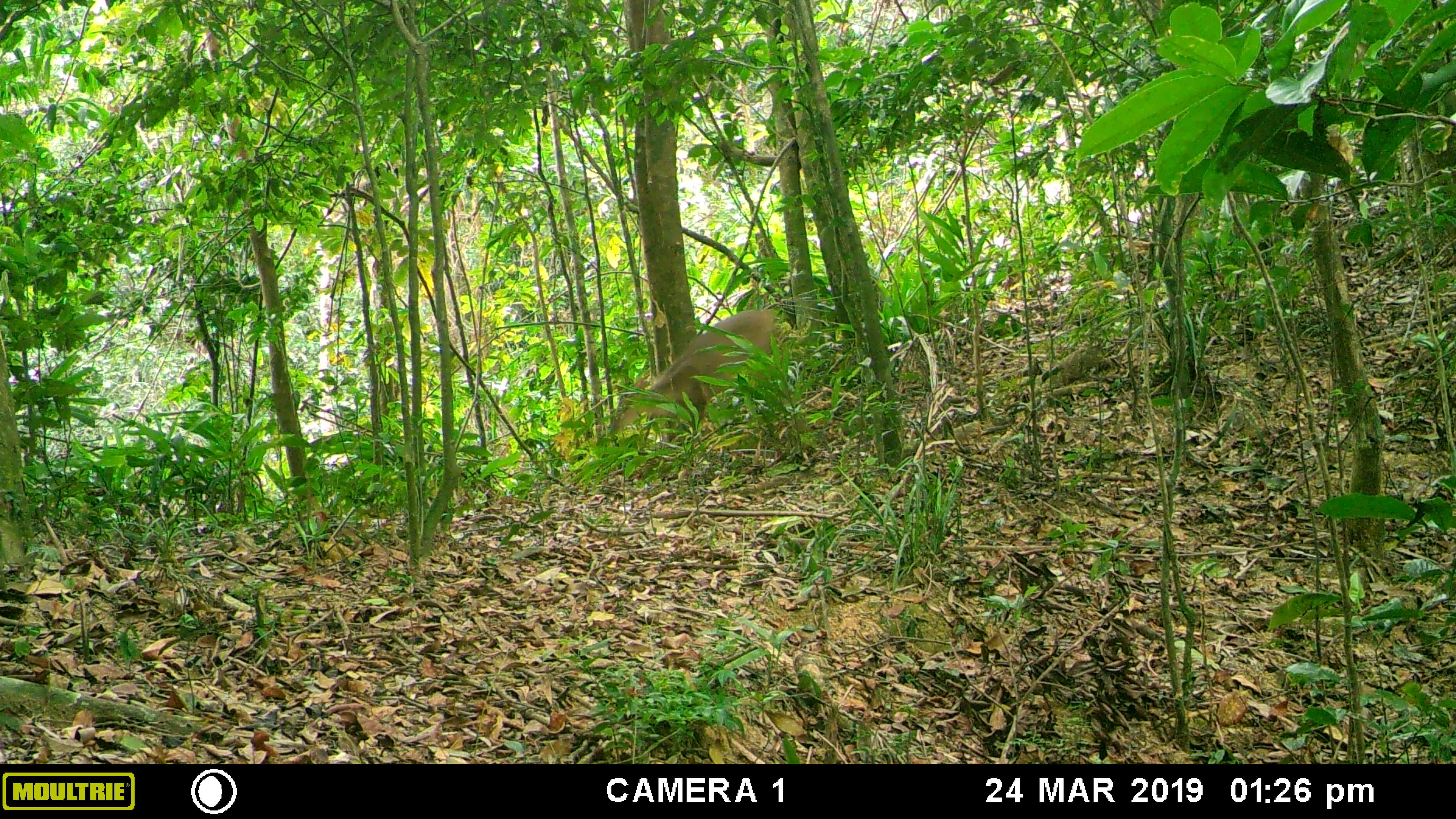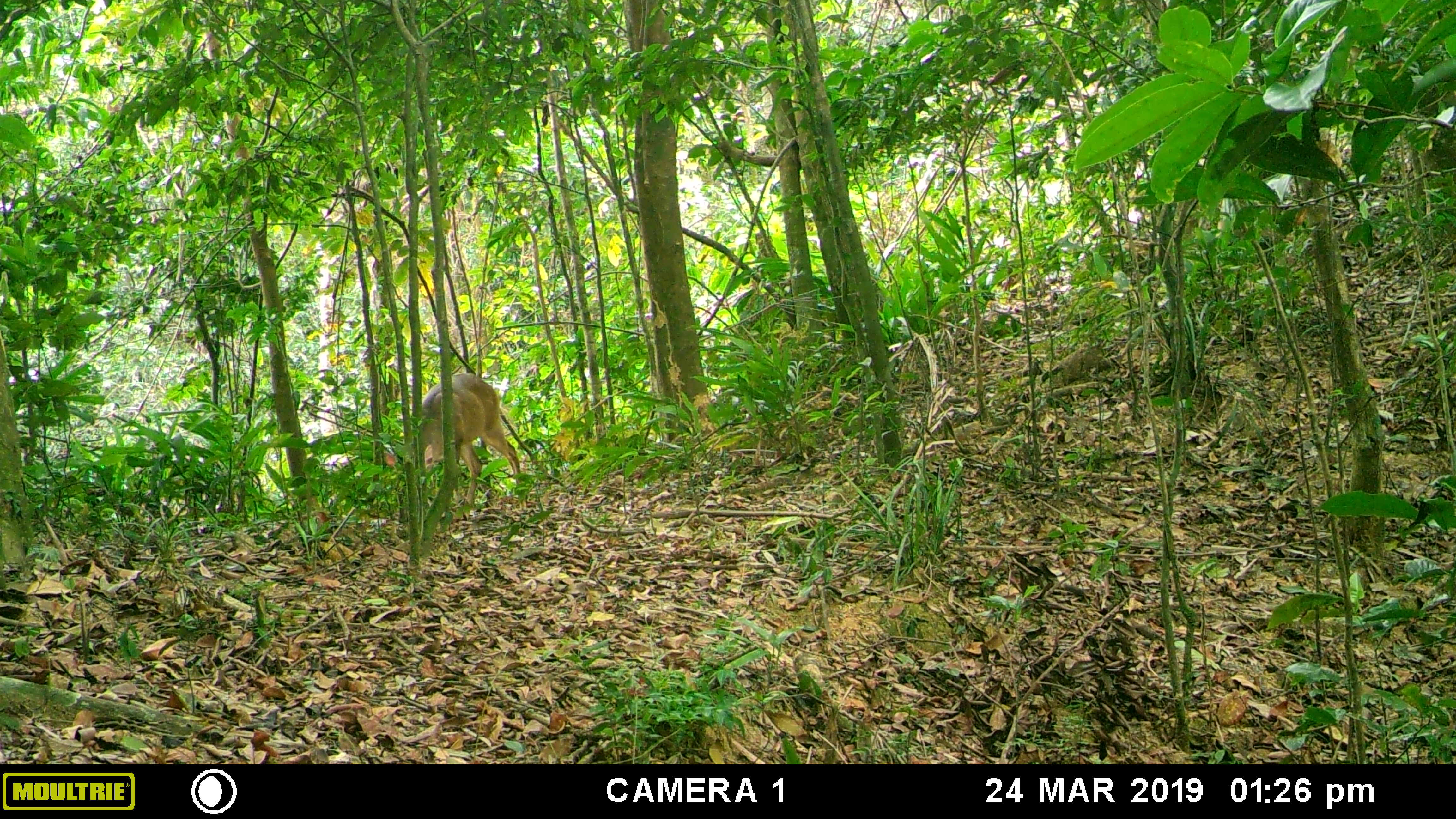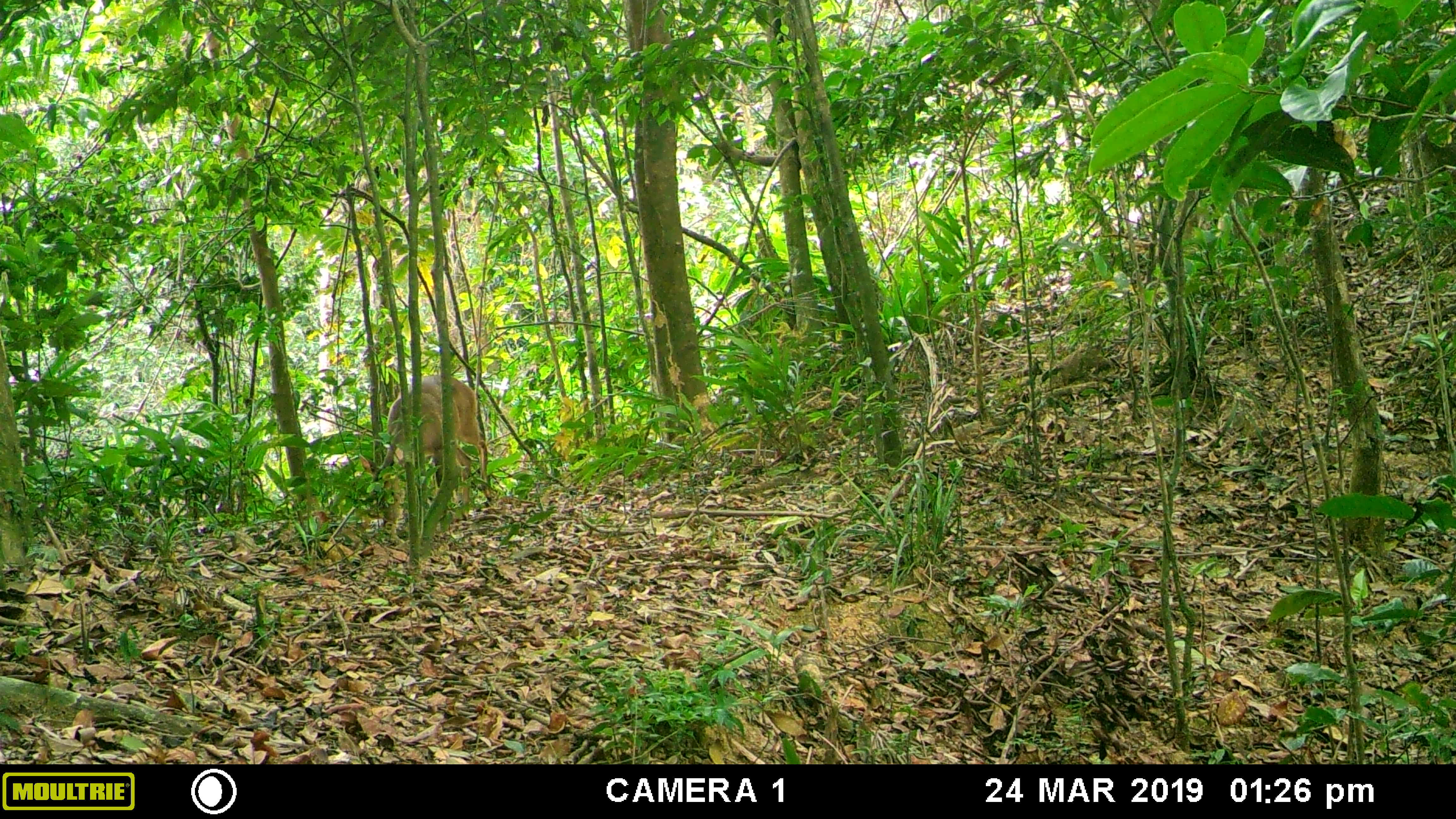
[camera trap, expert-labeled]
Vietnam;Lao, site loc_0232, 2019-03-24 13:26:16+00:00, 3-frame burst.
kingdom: Animalia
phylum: Chordata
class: Mammalia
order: Artiodactyla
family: Cervidae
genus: Muntiacus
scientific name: Muntiacus vuquangensis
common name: large-antlered muntjac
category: large antlered muntjac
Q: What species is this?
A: Large antlered muntjac (large-antlered muntjac) (Muntiacus vuquangensis).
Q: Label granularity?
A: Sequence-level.